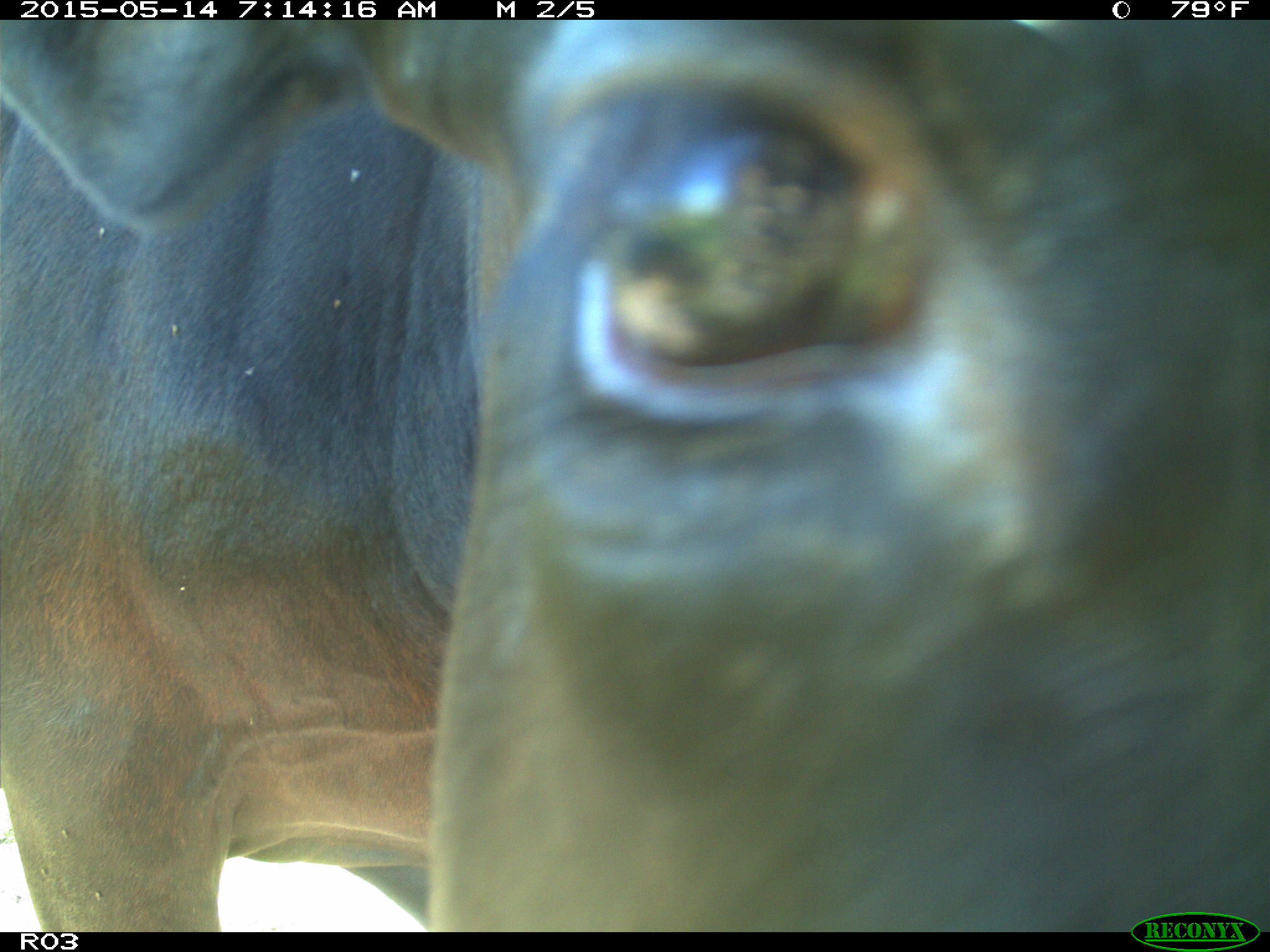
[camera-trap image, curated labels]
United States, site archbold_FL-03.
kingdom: Animalia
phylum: Chordata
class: Mammalia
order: Artiodactyla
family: Bovidae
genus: Bos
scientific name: Bos taurus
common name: domestic cow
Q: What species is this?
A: Bos taurus (domestic cow).